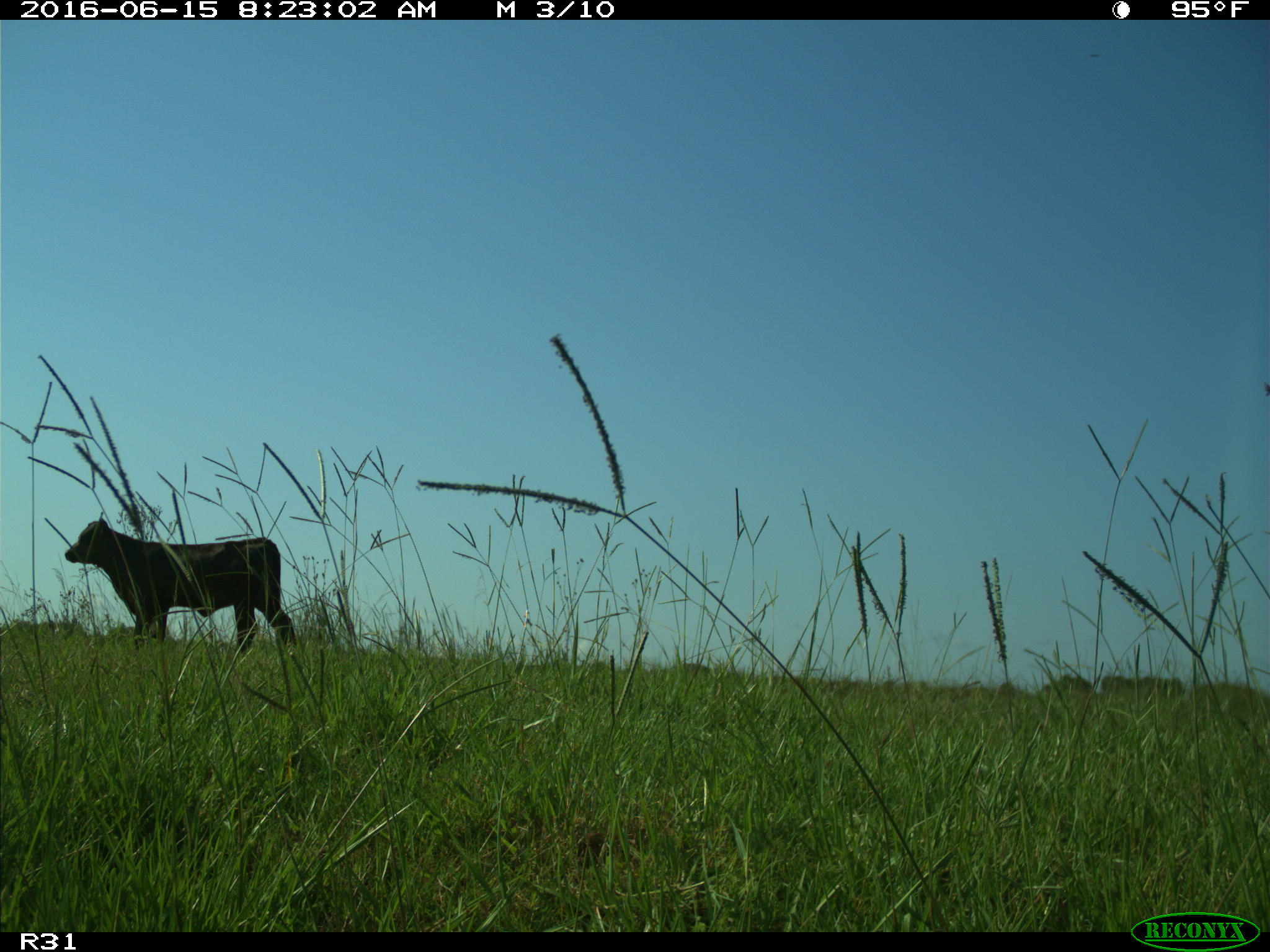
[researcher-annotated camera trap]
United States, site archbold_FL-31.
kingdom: Animalia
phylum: Chordata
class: Mammalia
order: Artiodactyla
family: Bovidae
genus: Bos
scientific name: Bos taurus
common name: domestic cow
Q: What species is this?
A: Bos taurus (domestic cow).